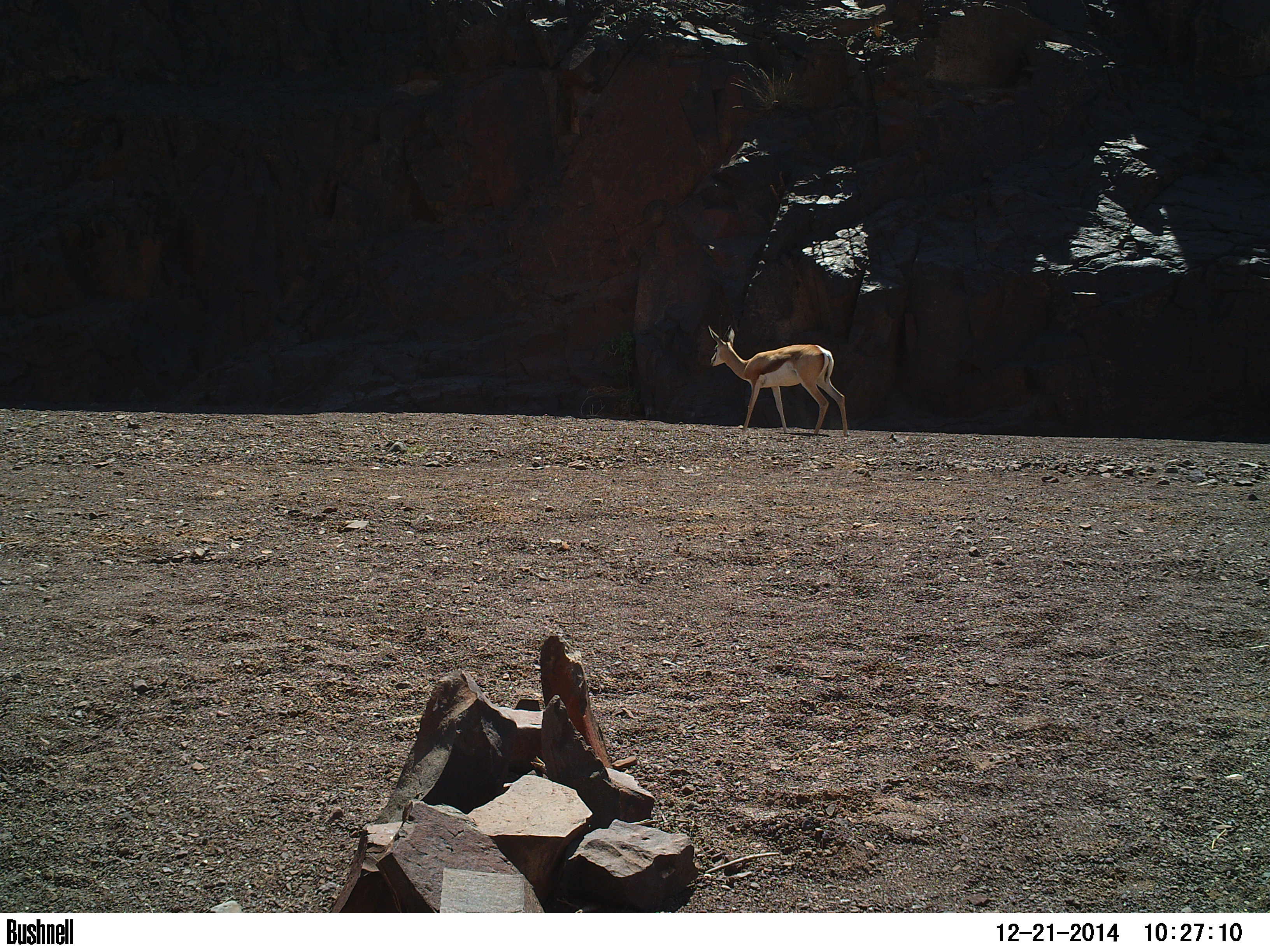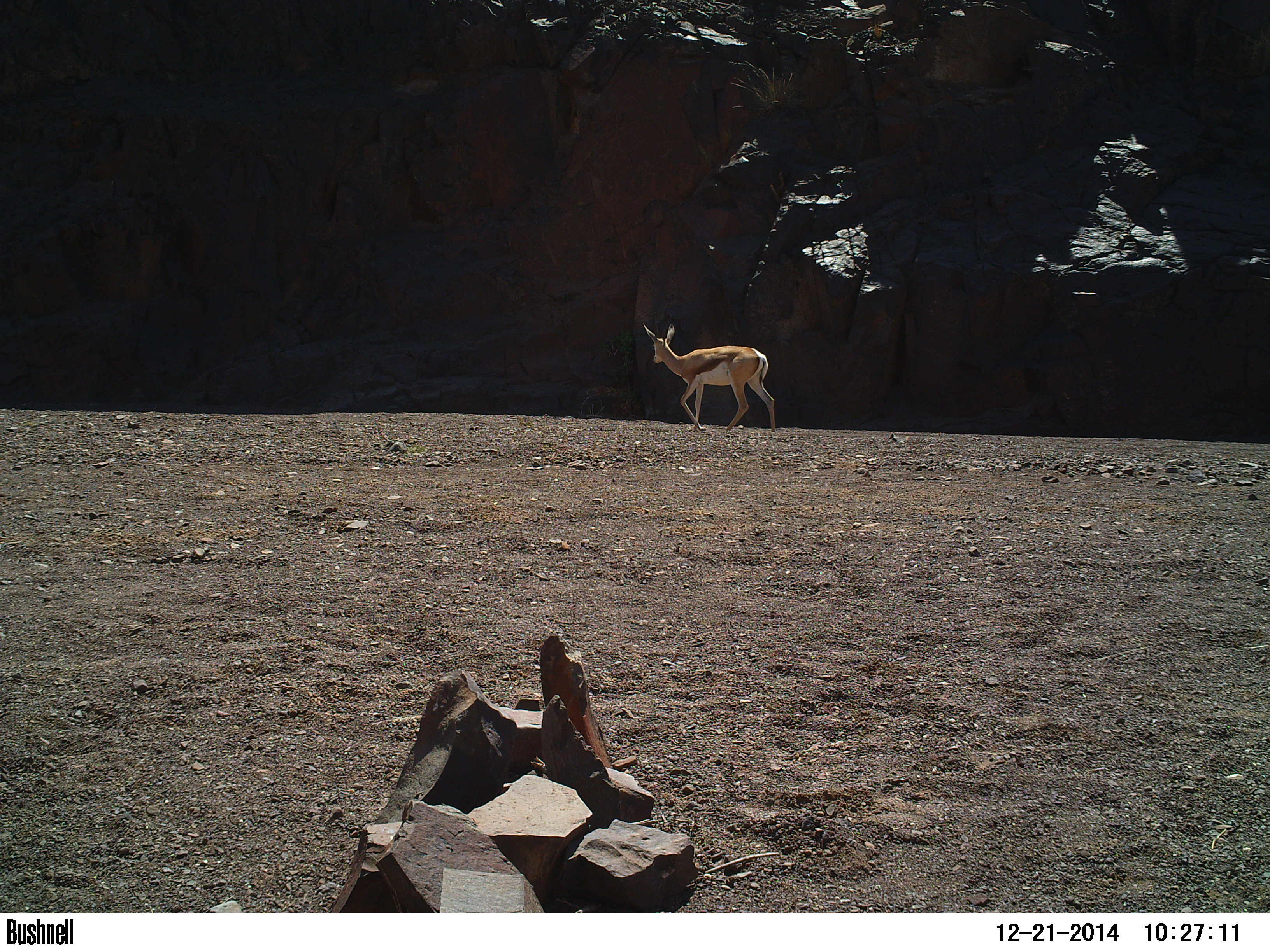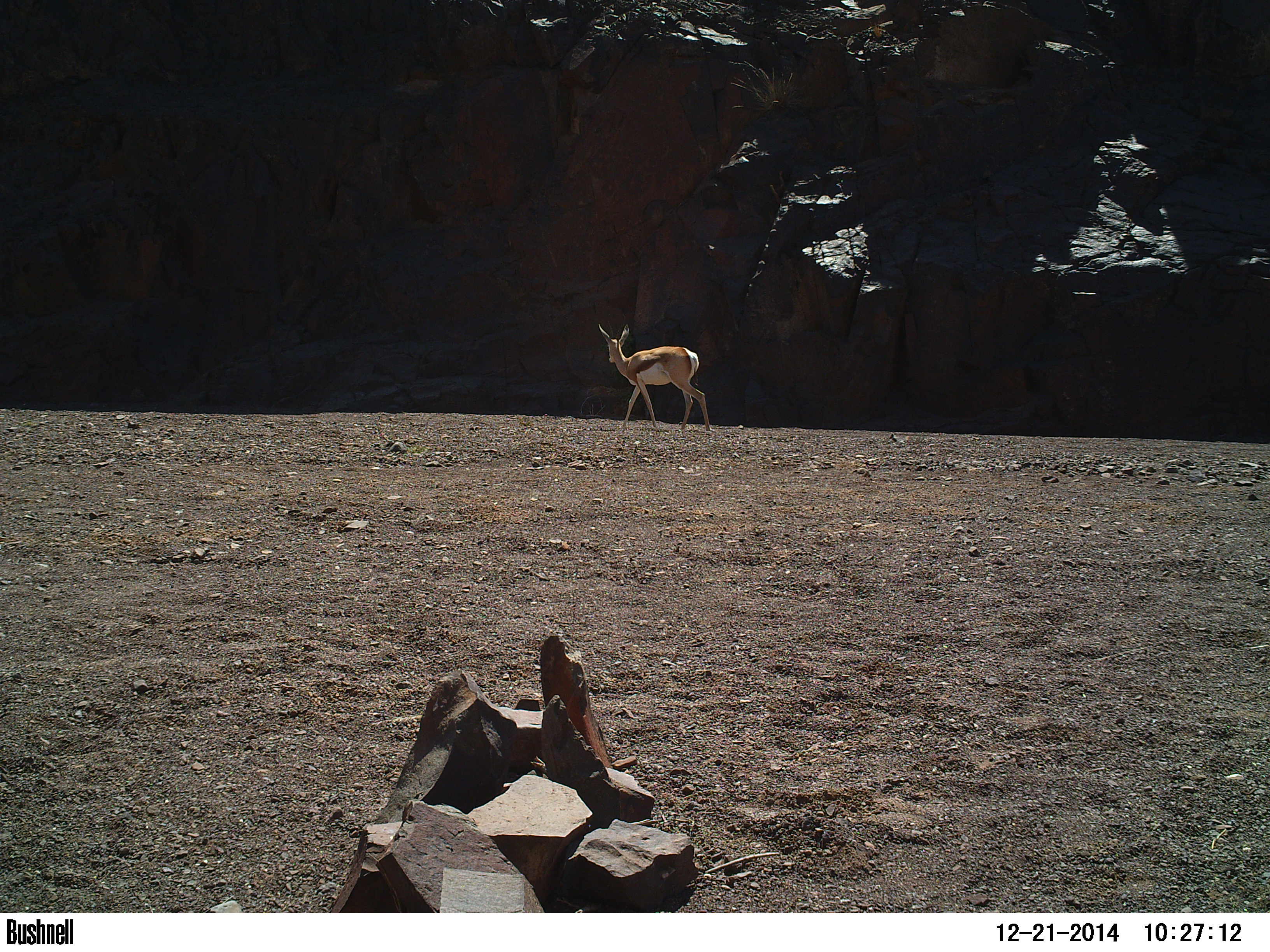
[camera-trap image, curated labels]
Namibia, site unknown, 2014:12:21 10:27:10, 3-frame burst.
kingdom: Animalia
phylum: Chordata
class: Mammalia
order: Artiodactyla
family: Bovidae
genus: Antidorcas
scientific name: Antidorcas marsupialis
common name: springbok